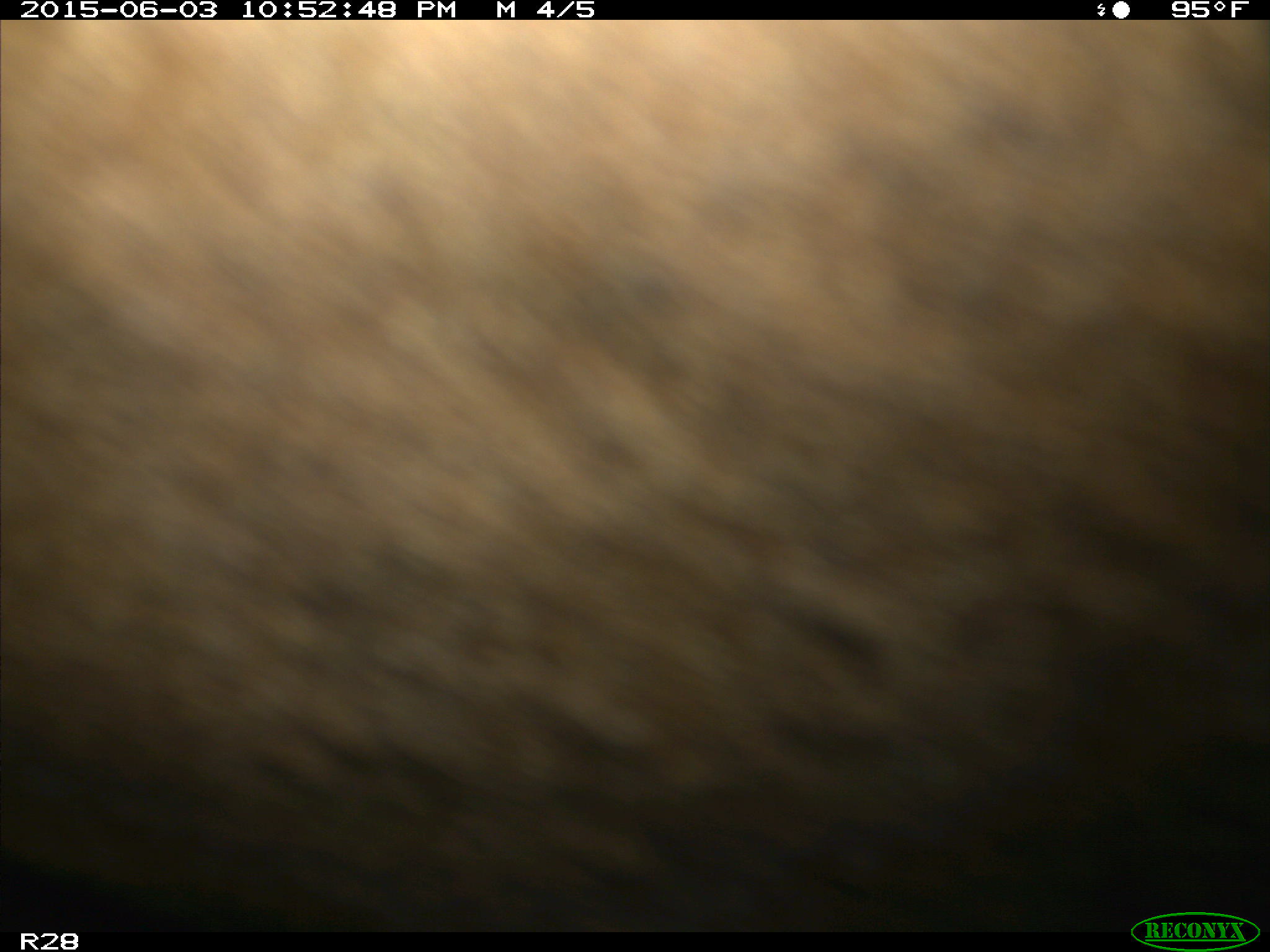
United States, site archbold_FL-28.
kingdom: Animalia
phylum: Chordata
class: Mammalia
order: Artiodactyla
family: Bovidae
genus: Bos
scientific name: Bos taurus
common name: domestic cow